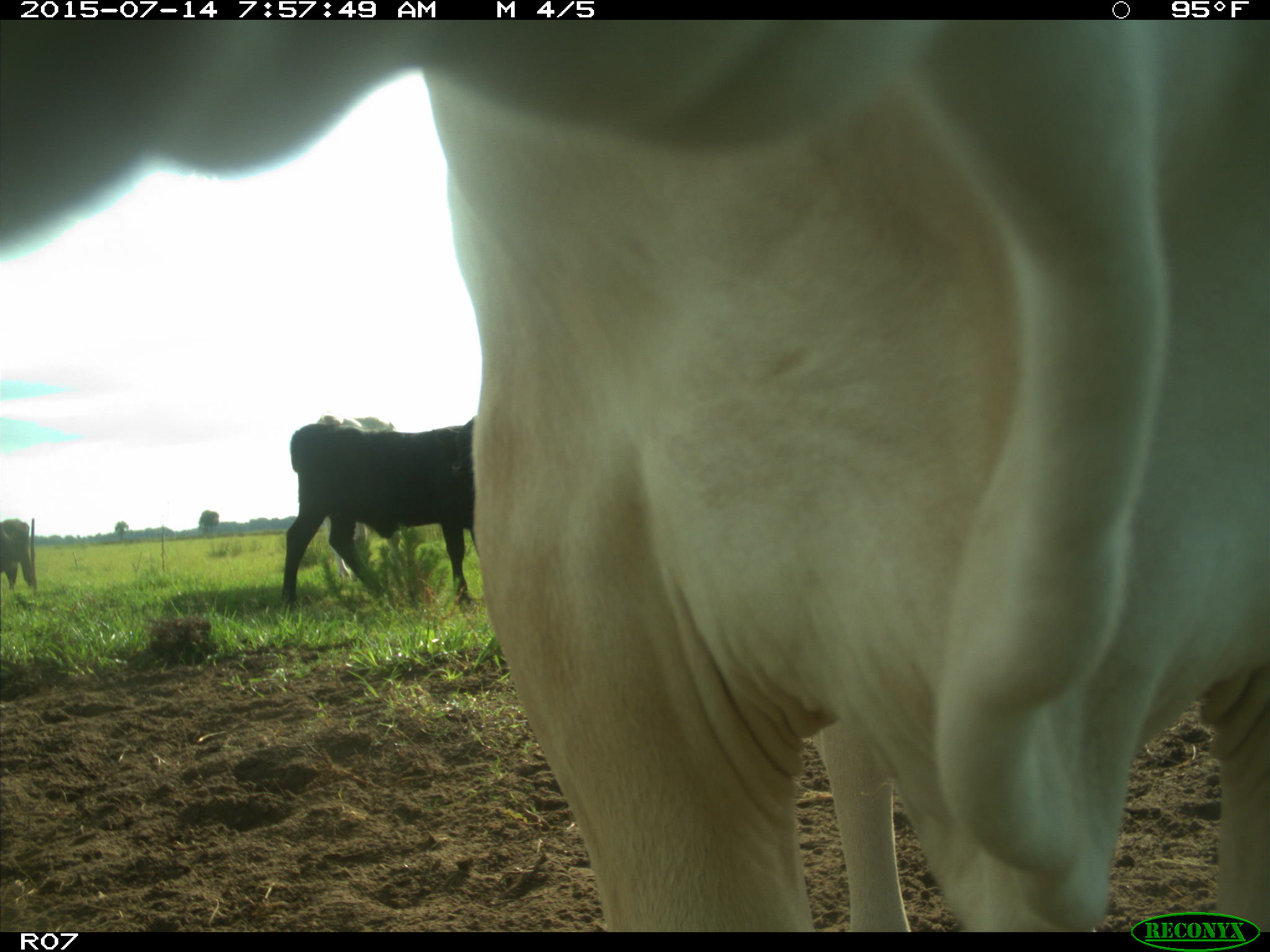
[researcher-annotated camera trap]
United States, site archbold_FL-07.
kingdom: Animalia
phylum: Chordata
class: Mammalia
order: Artiodactyla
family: Bovidae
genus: Bos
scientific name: Bos taurus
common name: domestic cow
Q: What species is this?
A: Bos taurus (domestic cow).